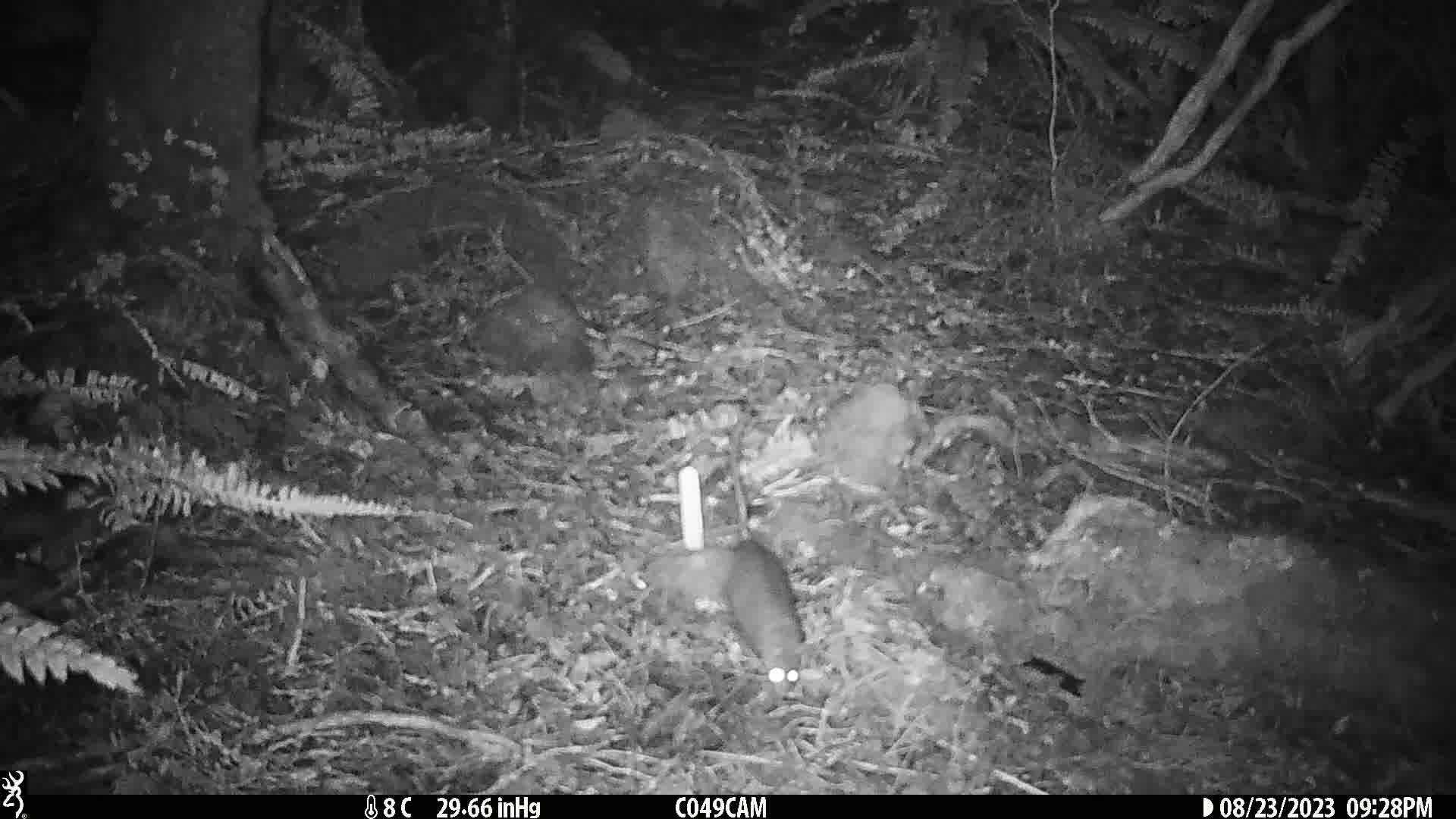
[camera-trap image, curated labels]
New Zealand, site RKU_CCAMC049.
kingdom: Animalia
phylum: Chordata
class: Mammalia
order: Rodentia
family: Muridae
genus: Rattus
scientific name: Rattus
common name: rat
Rat (Rattus).